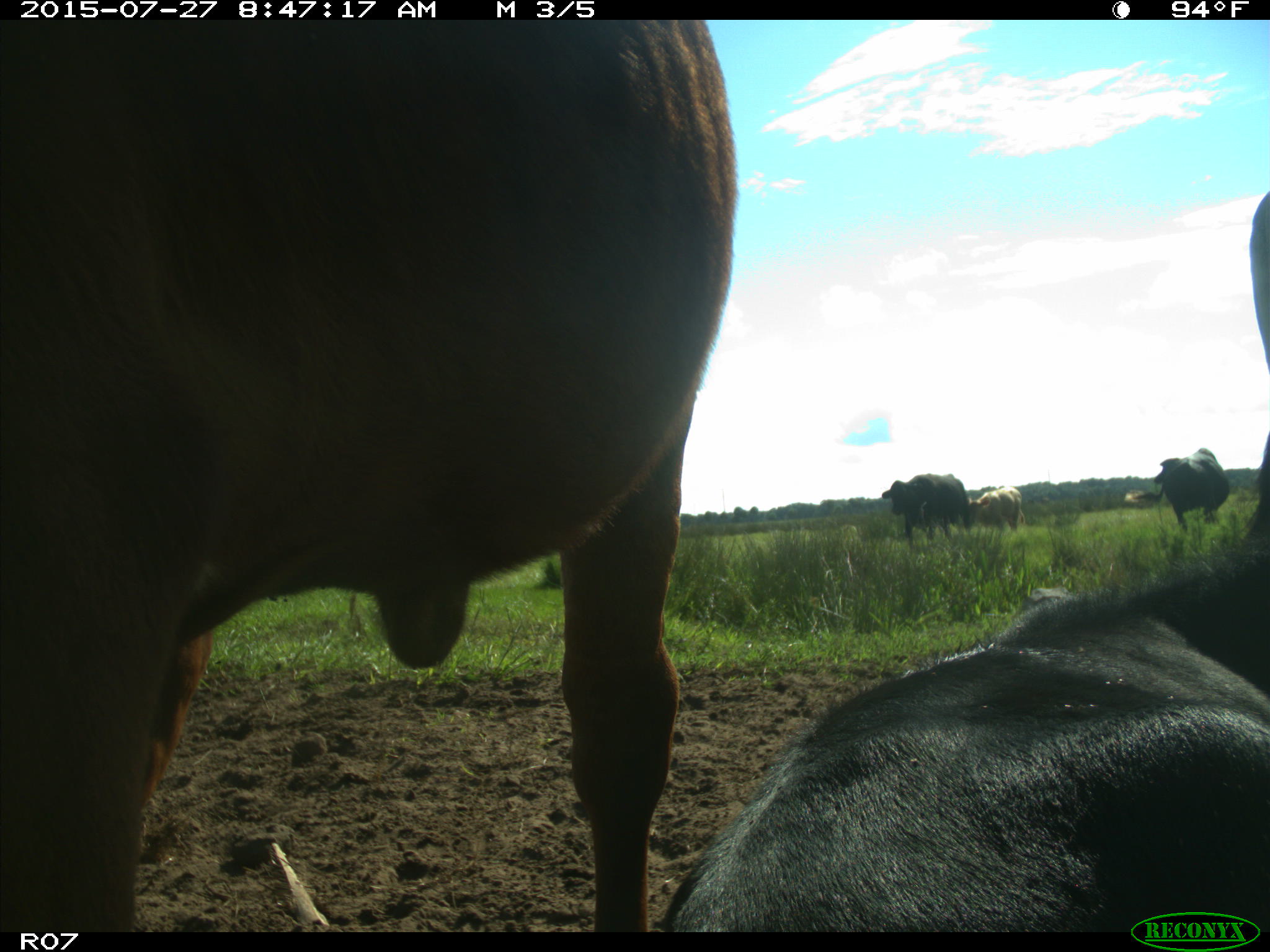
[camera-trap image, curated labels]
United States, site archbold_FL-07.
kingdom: Animalia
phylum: Chordata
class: Mammalia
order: Artiodactyla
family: Bovidae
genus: Bos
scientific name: Bos taurus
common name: domestic cow